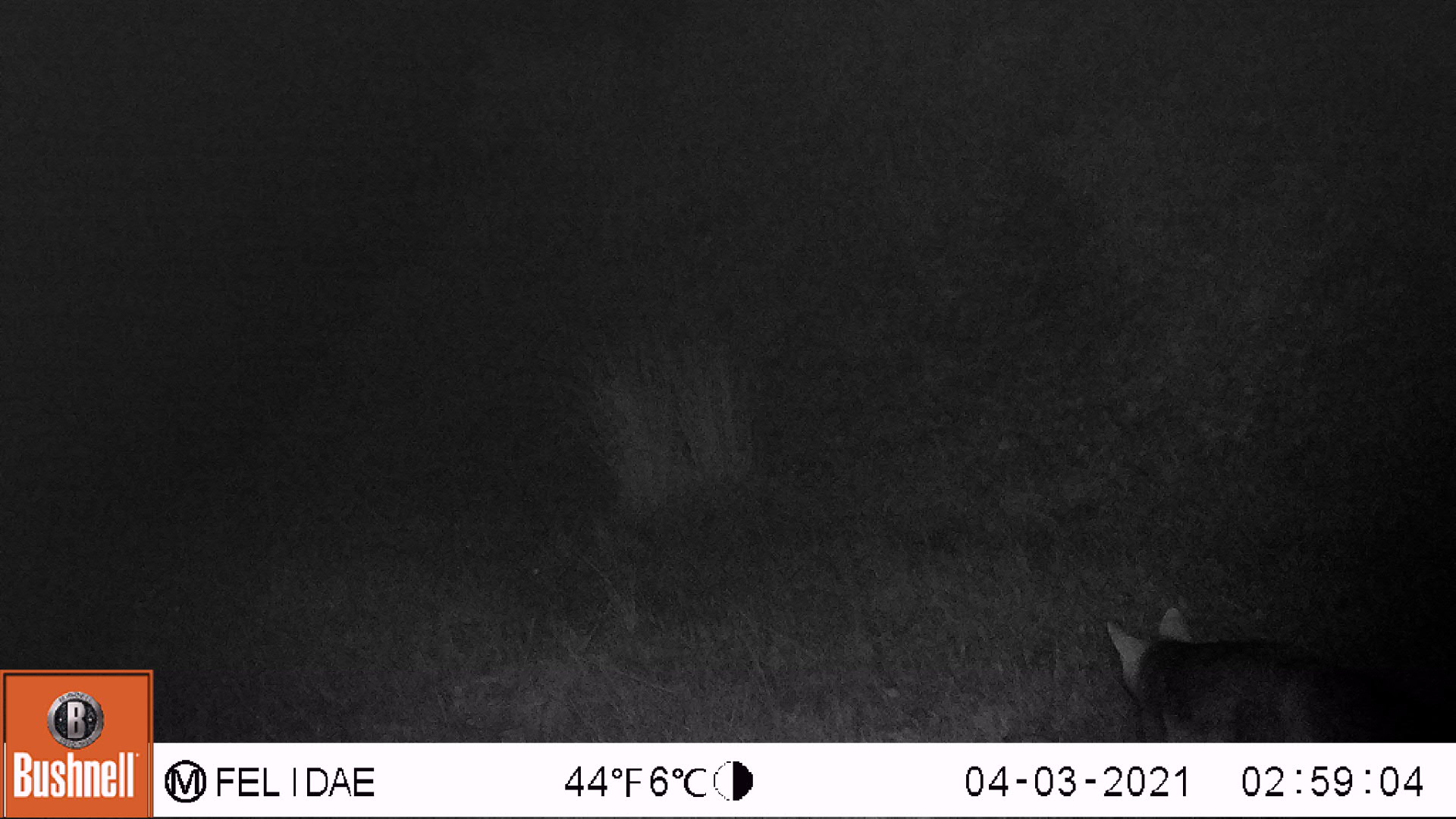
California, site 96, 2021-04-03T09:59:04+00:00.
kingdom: Animalia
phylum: Chordata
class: Mammalia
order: Carnivora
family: Canidae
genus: Urocyon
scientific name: Urocyon cinereoargenteus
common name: gray fox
Gray fox (Urocyon cinereoargenteus).